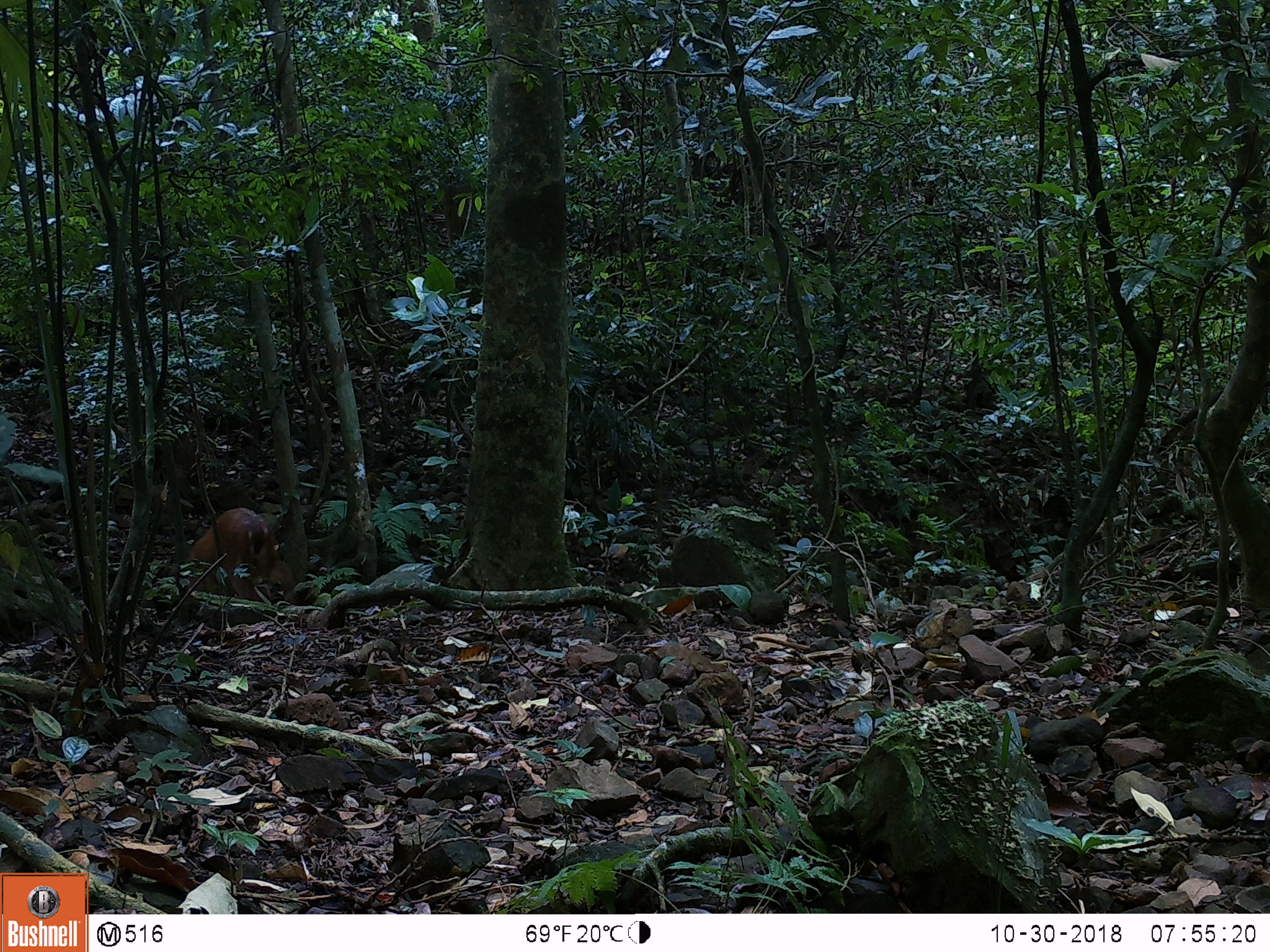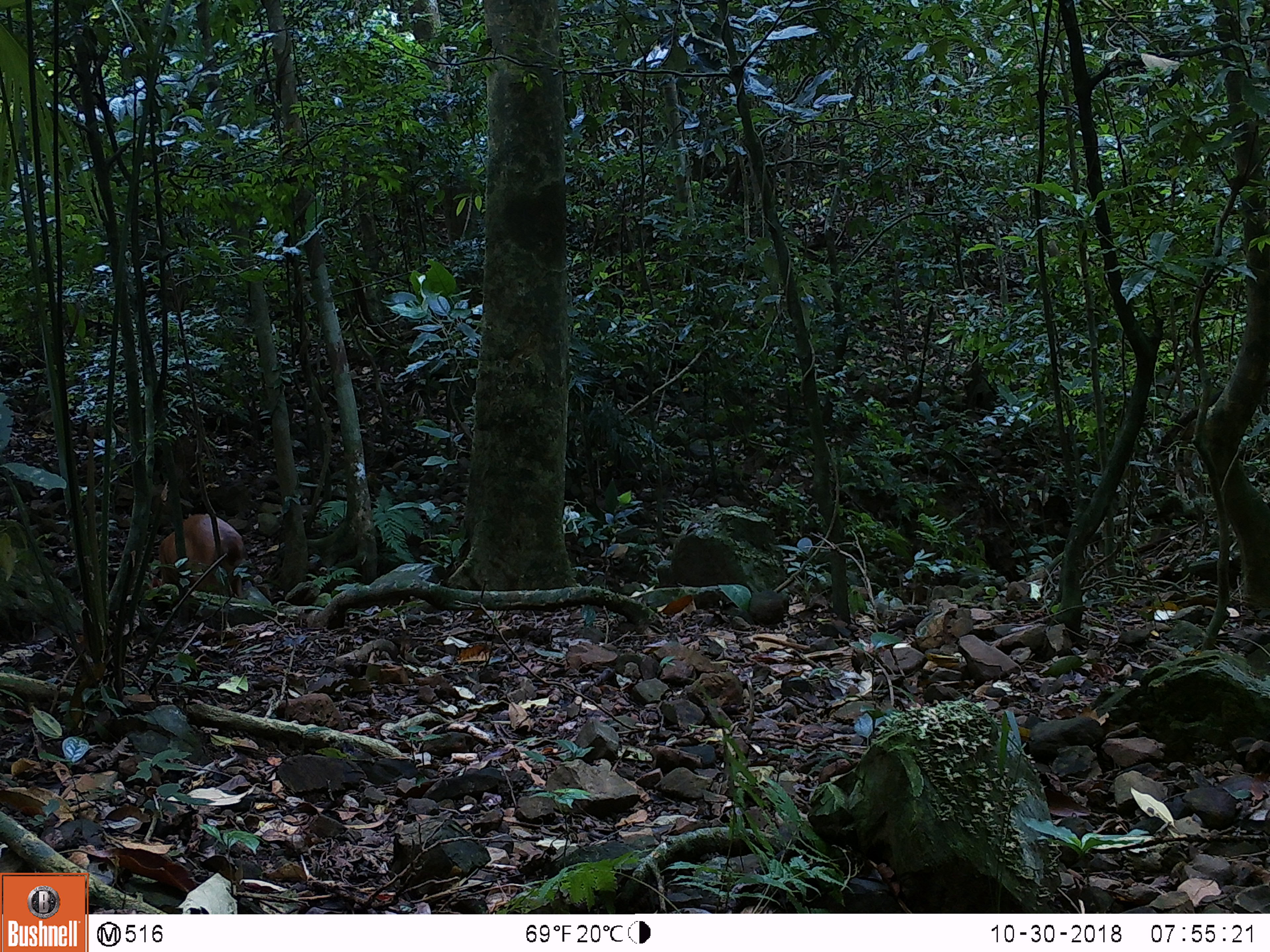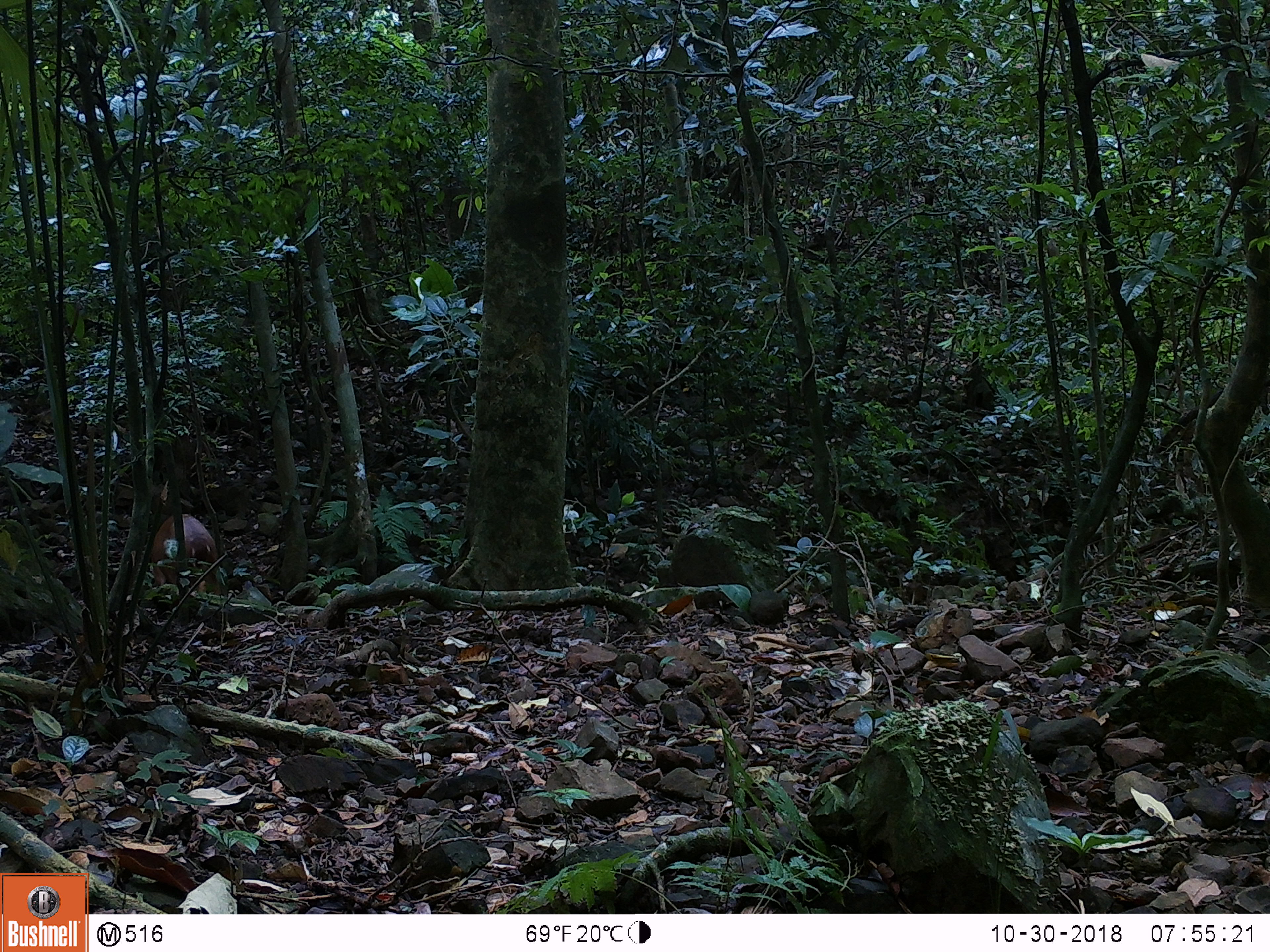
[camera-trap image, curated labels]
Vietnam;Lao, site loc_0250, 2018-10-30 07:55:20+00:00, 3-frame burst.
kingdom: Animalia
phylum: Chordata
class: Mammalia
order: Artiodactyla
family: Cervidae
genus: Muntiacus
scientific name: Muntiacus vuquangensis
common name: large-antlered muntjac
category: large antlered muntjac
Large antlered muntjac (large-antlered muntjac) (Muntiacus vuquangensis). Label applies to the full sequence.